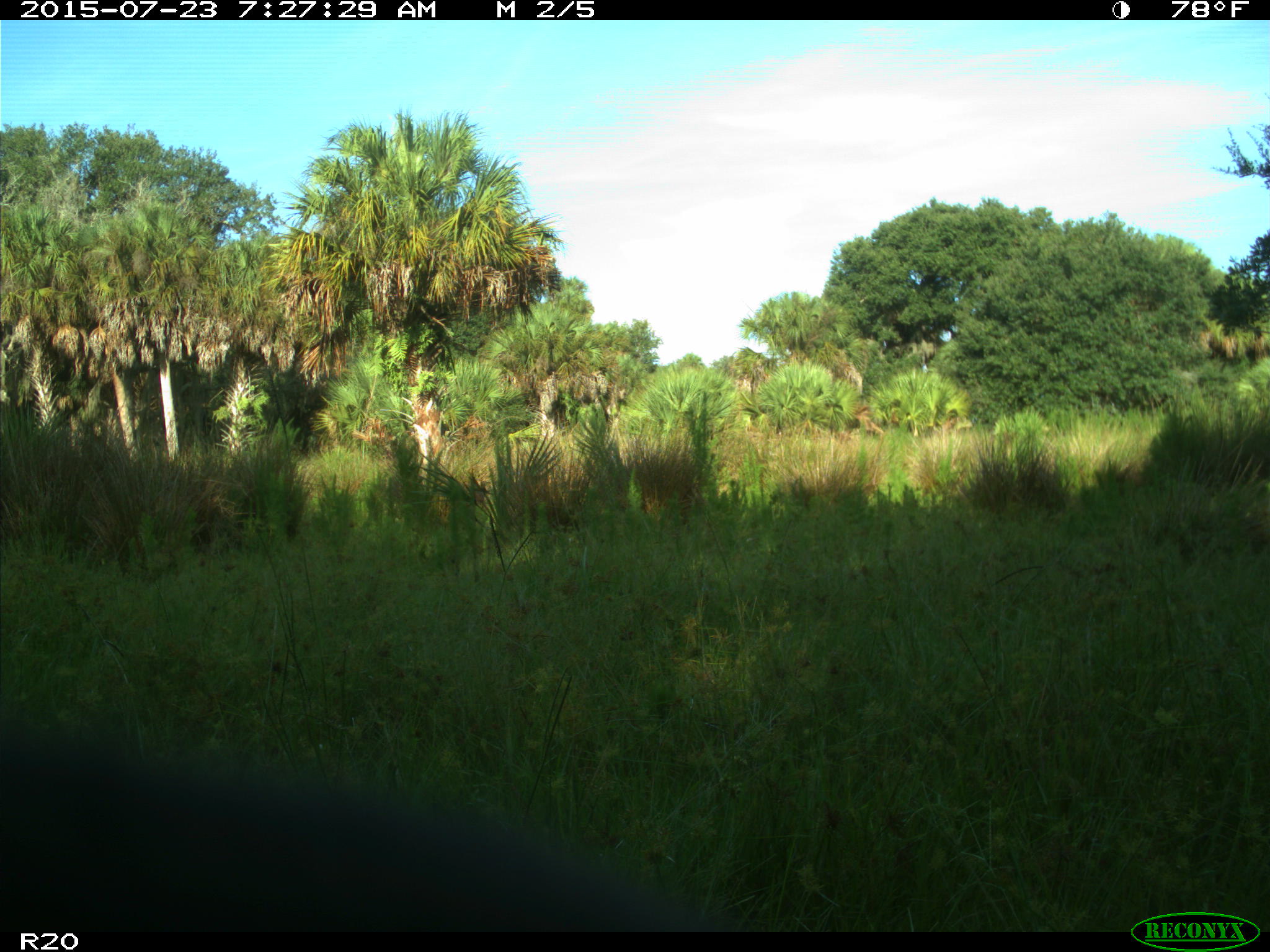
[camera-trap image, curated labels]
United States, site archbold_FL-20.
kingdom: Animalia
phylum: Chordata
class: Mammalia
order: Artiodactyla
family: Bovidae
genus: Bos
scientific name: Bos taurus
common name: domestic cow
Bos taurus (domestic cow).